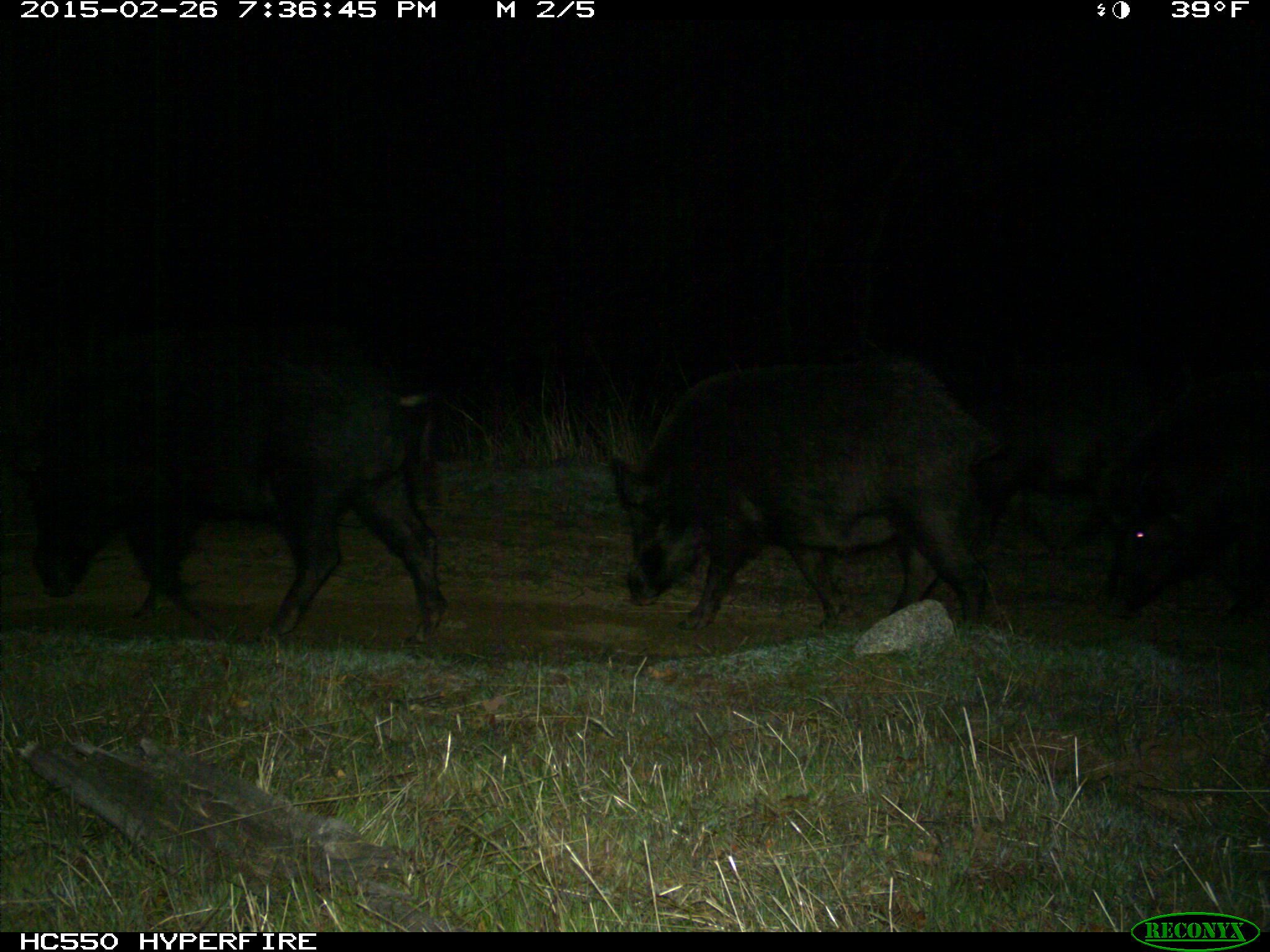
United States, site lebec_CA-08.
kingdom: Animalia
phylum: Chordata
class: Mammalia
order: Artiodactyla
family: Suidae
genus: Sus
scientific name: Sus scrofa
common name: wild boar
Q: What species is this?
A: Sus scrofa (wild boar).